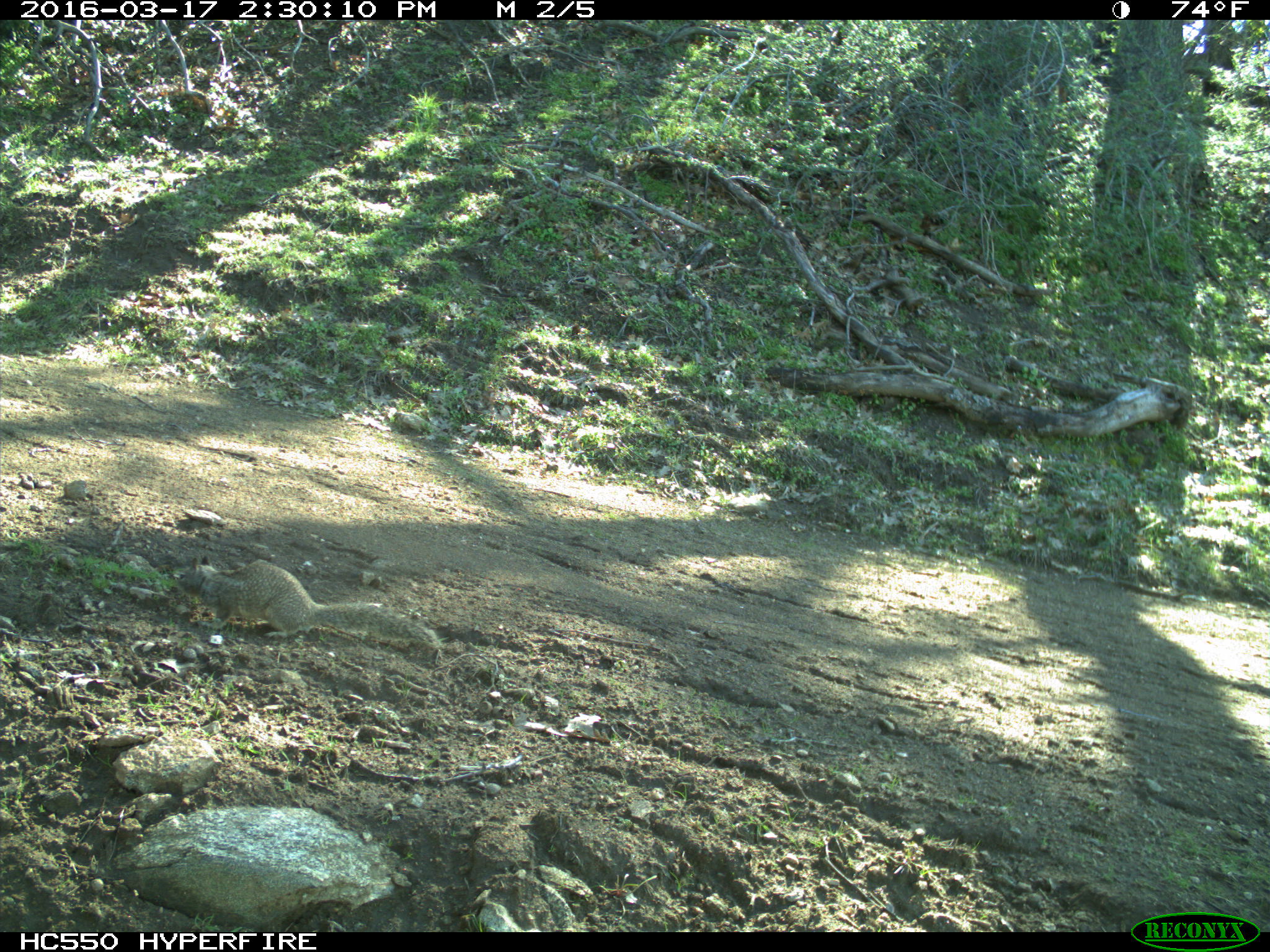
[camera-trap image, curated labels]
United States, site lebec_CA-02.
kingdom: Animalia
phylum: Chordata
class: Mammalia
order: Rodentia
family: Sciuridae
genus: Otospermophilus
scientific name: Otospermophilus beecheyi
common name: california ground squirrel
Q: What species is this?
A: Otospermophilus beecheyi (california ground squirrel).